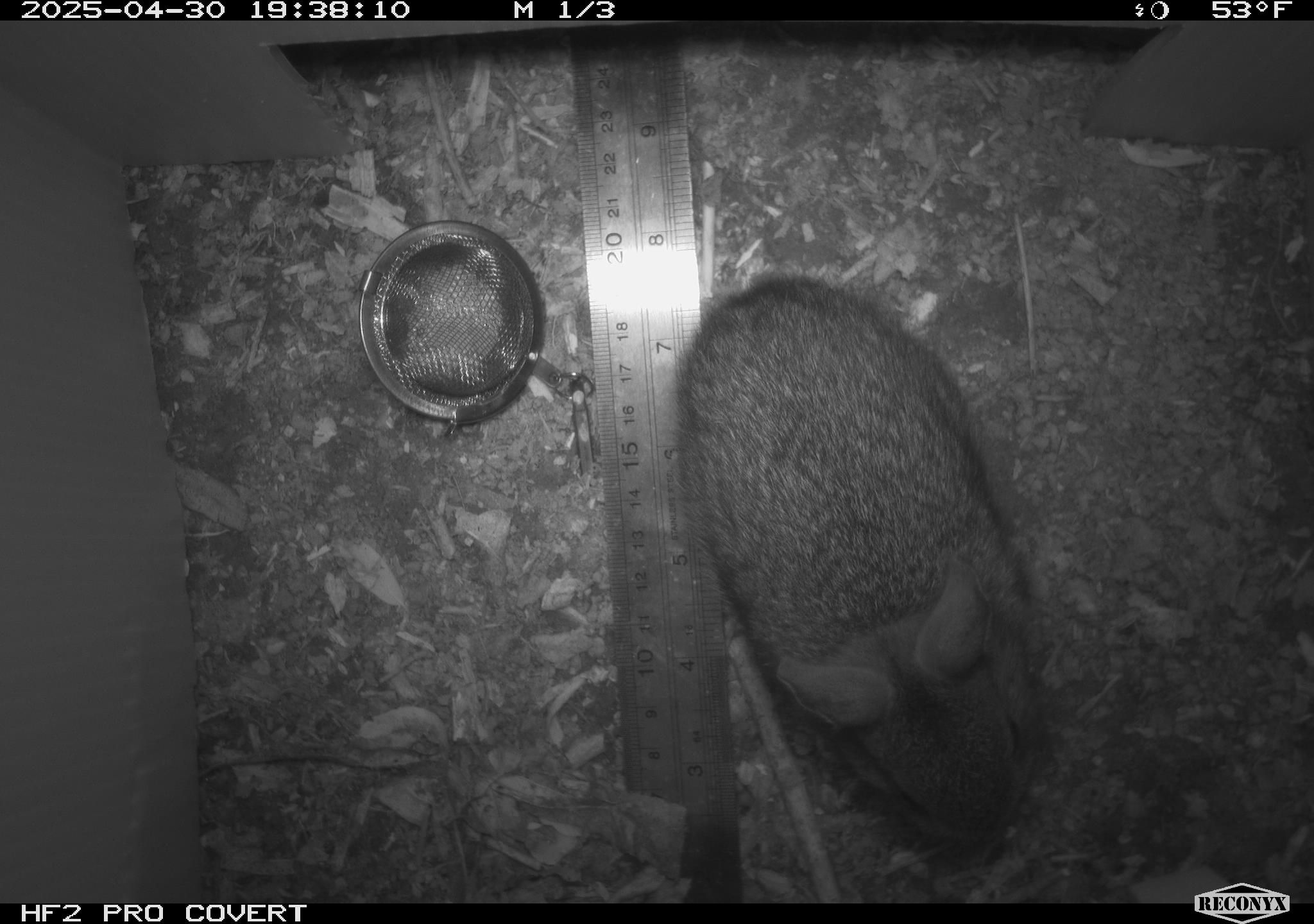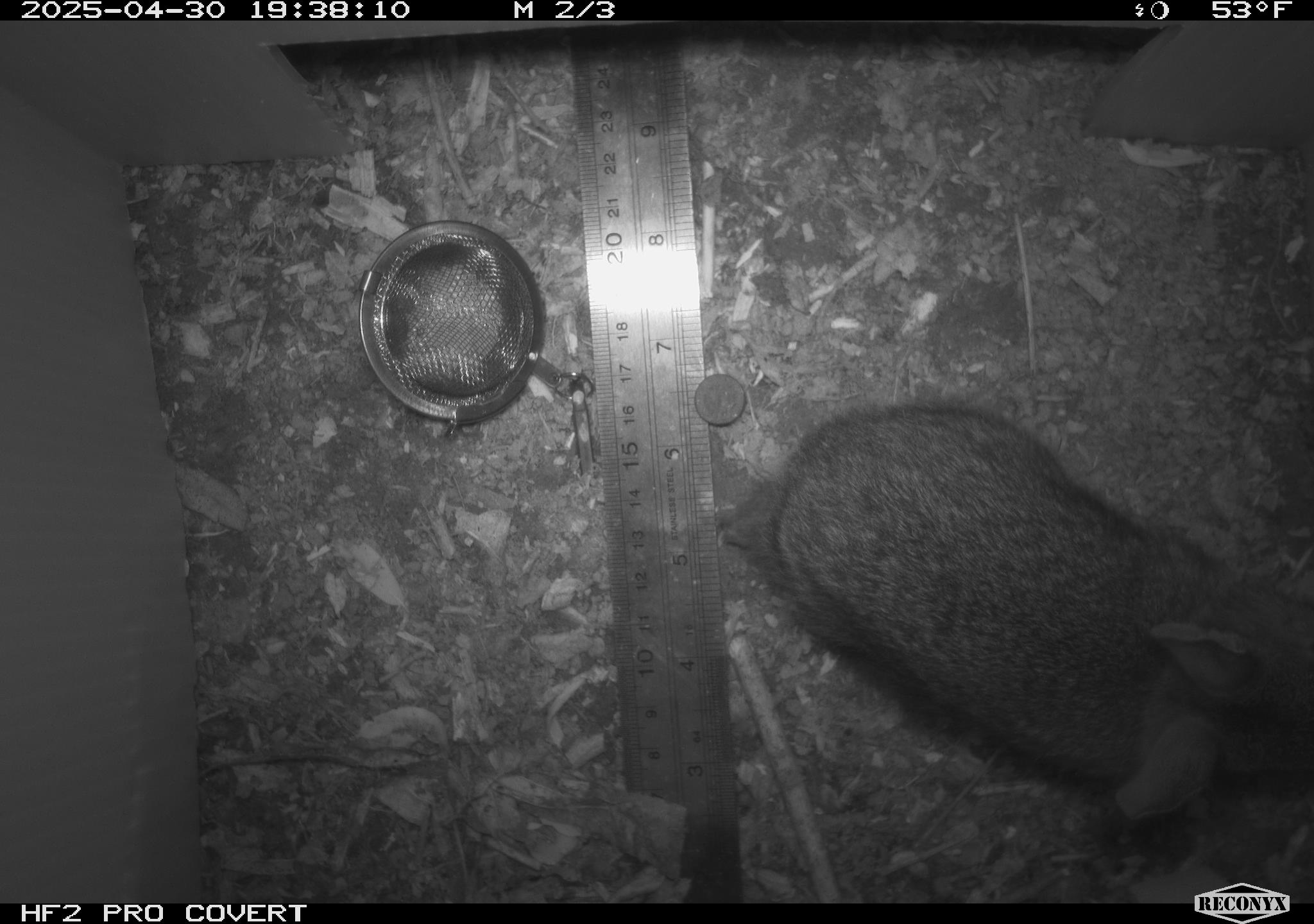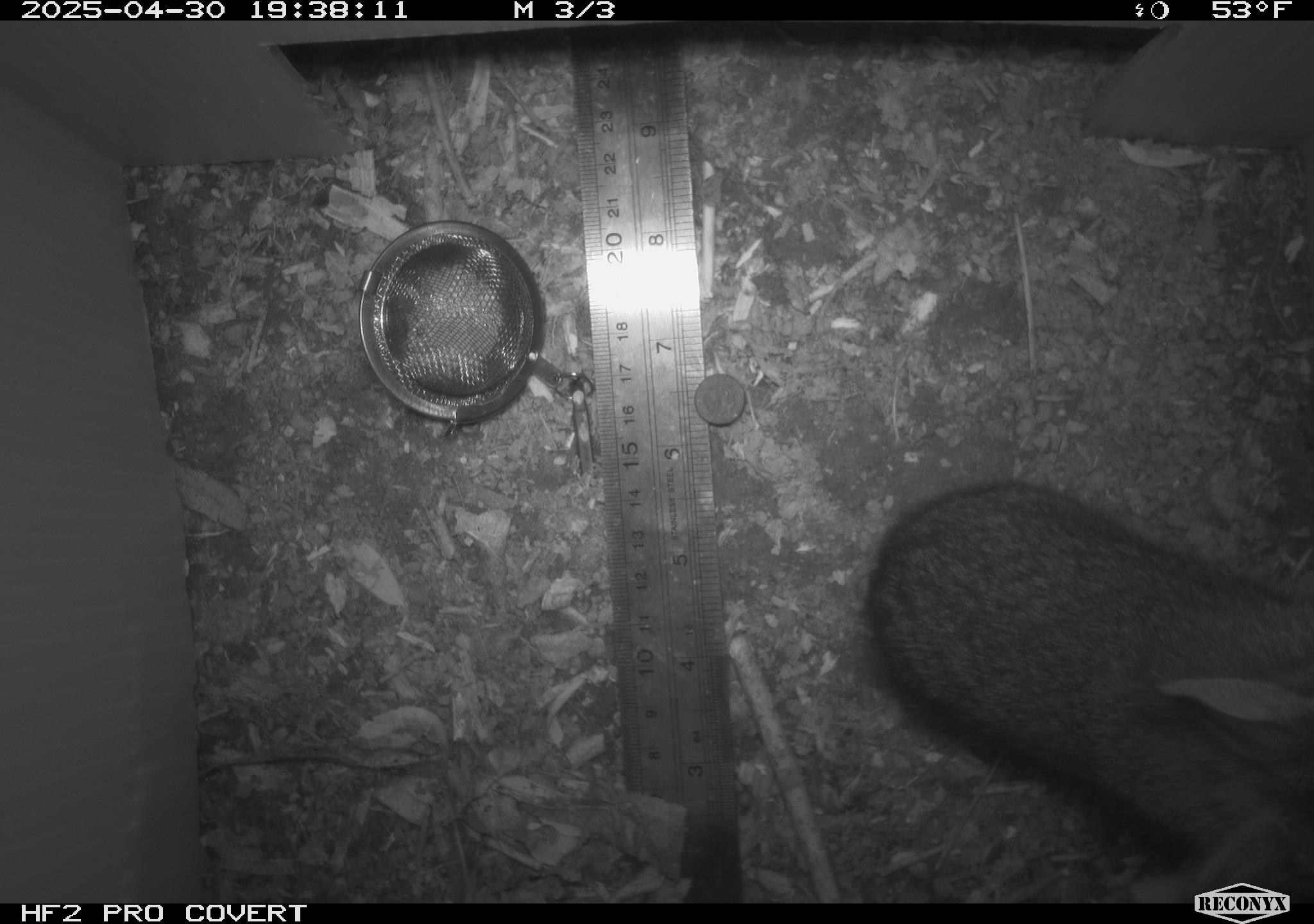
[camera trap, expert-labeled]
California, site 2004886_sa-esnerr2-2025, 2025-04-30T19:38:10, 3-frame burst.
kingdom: Animalia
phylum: Chordata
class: Mammalia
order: Lagomorpha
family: Leporidae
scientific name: Leporidae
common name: rabbit or hare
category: rabbit and hare family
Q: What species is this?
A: Rabbit and hare family (rabbit or hare) (Leporidae).